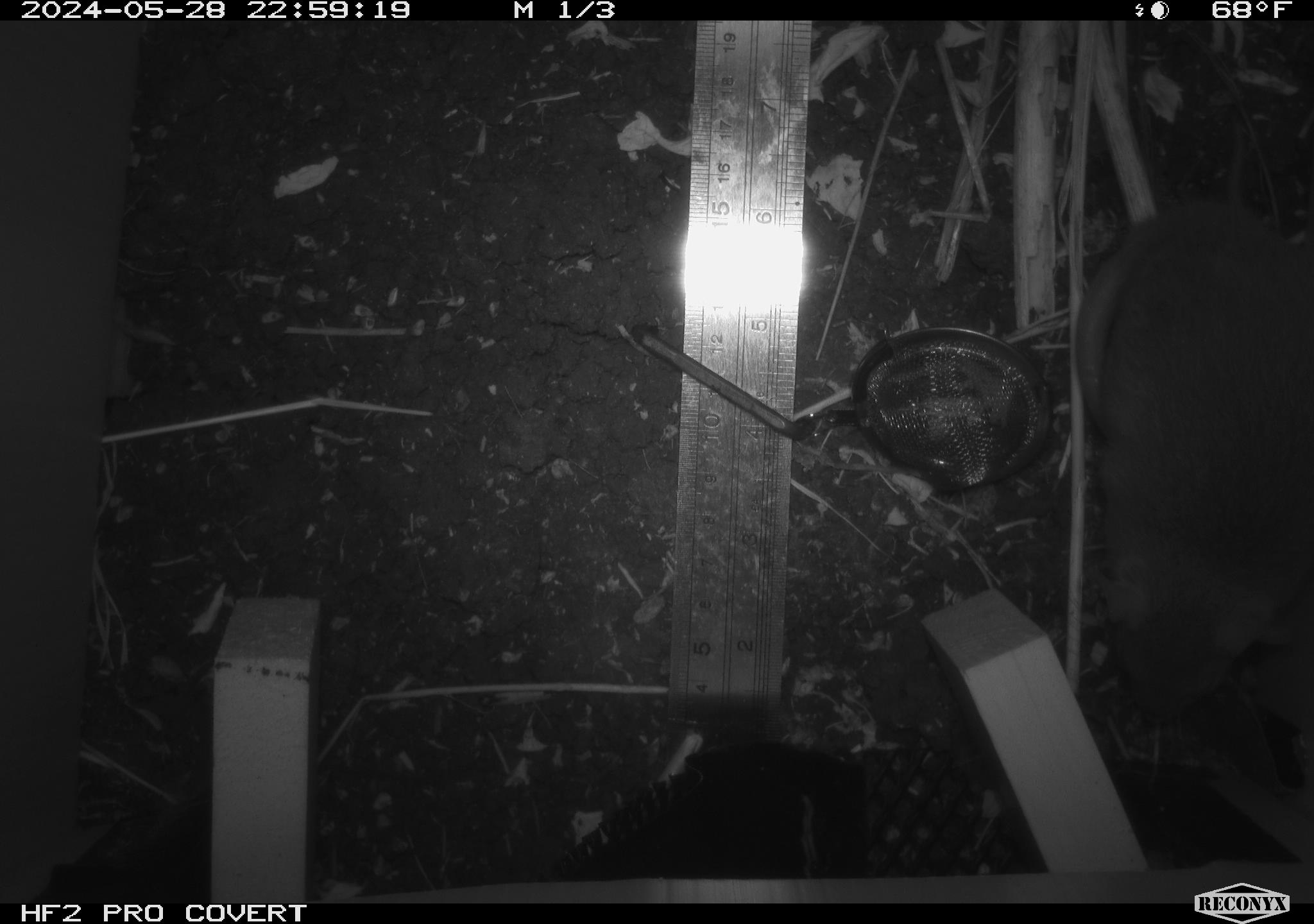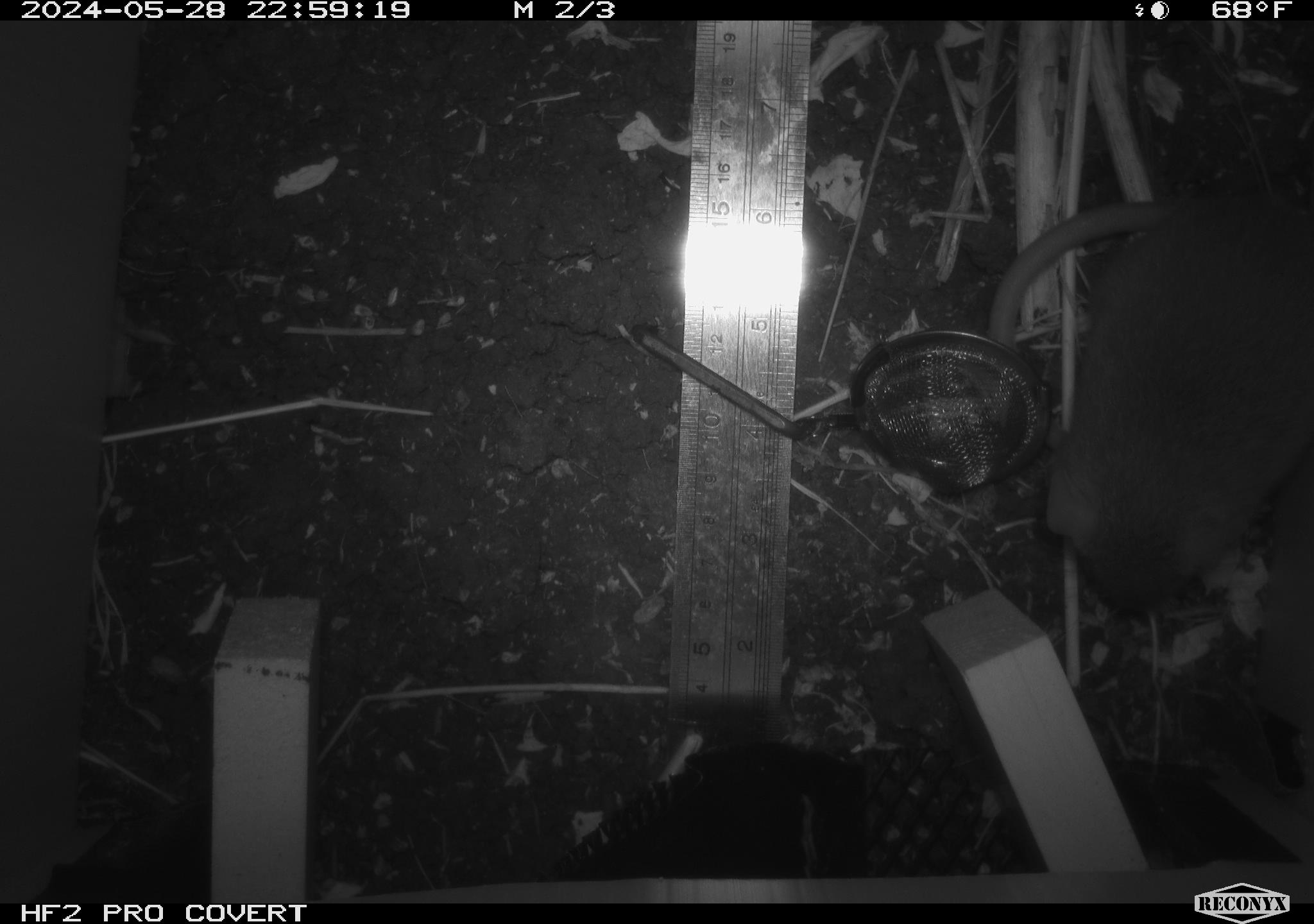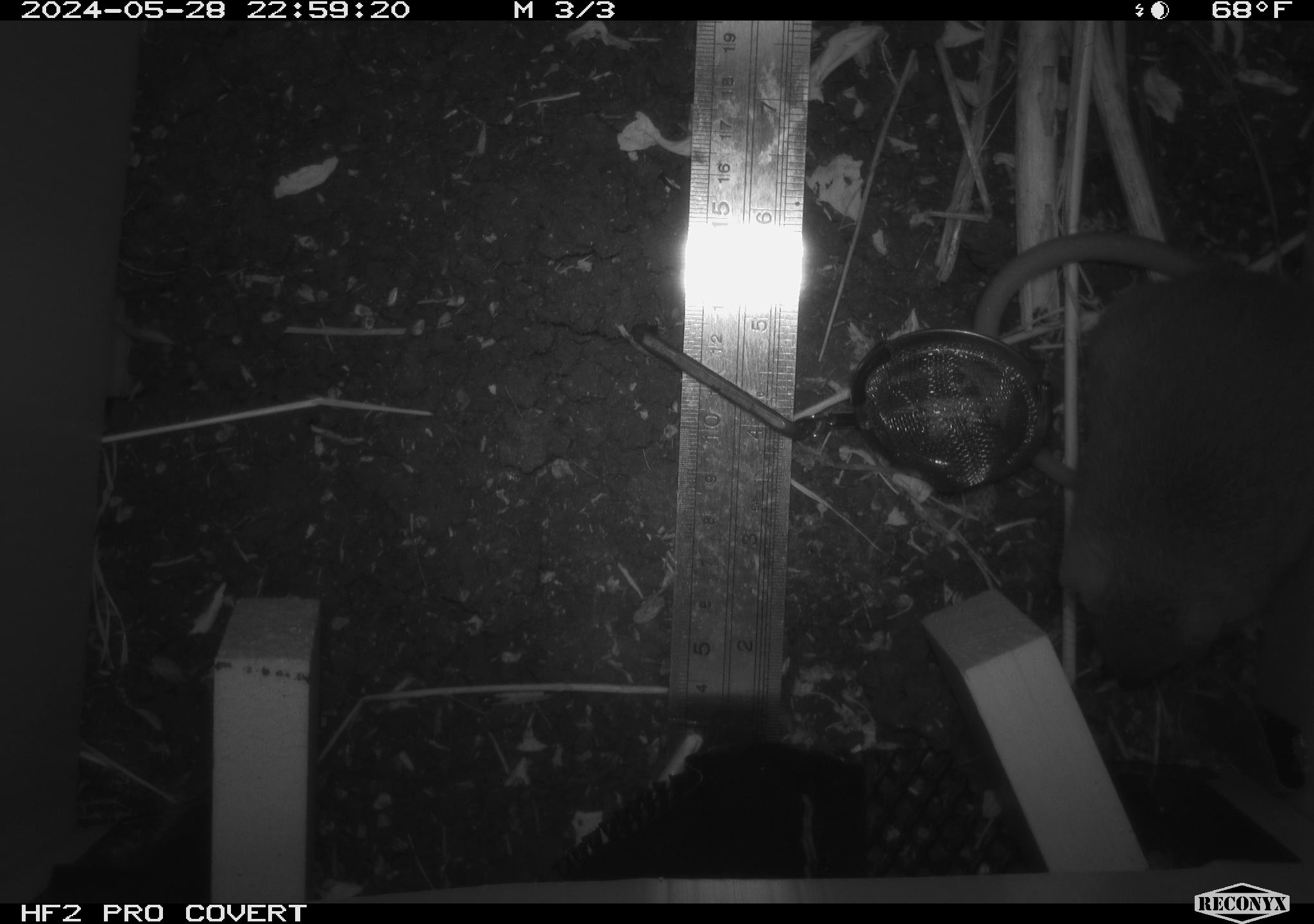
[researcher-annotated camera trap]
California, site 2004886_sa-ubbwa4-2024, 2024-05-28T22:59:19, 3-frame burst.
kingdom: Animalia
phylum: Chordata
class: Mammalia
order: Rodentia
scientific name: Rodentia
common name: woodrat or rat or mouse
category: woodrat or rat or mouse species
Woodrat or rat or mouse species (woodrat or rat or mouse) (Rodentia).